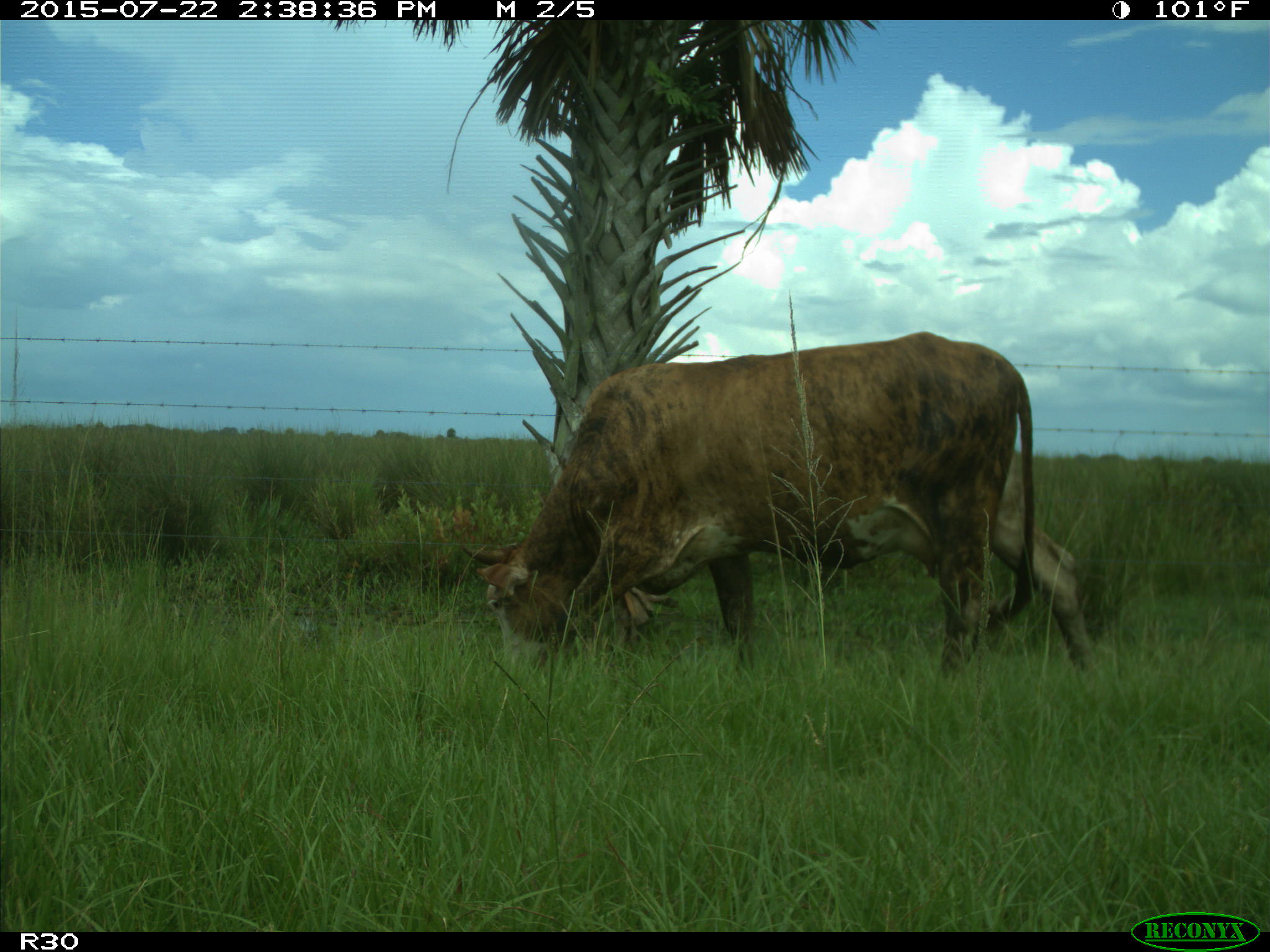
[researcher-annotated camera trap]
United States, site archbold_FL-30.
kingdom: Animalia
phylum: Chordata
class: Mammalia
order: Artiodactyla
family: Bovidae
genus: Bos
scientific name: Bos taurus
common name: domestic cow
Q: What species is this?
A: Bos taurus (domestic cow).